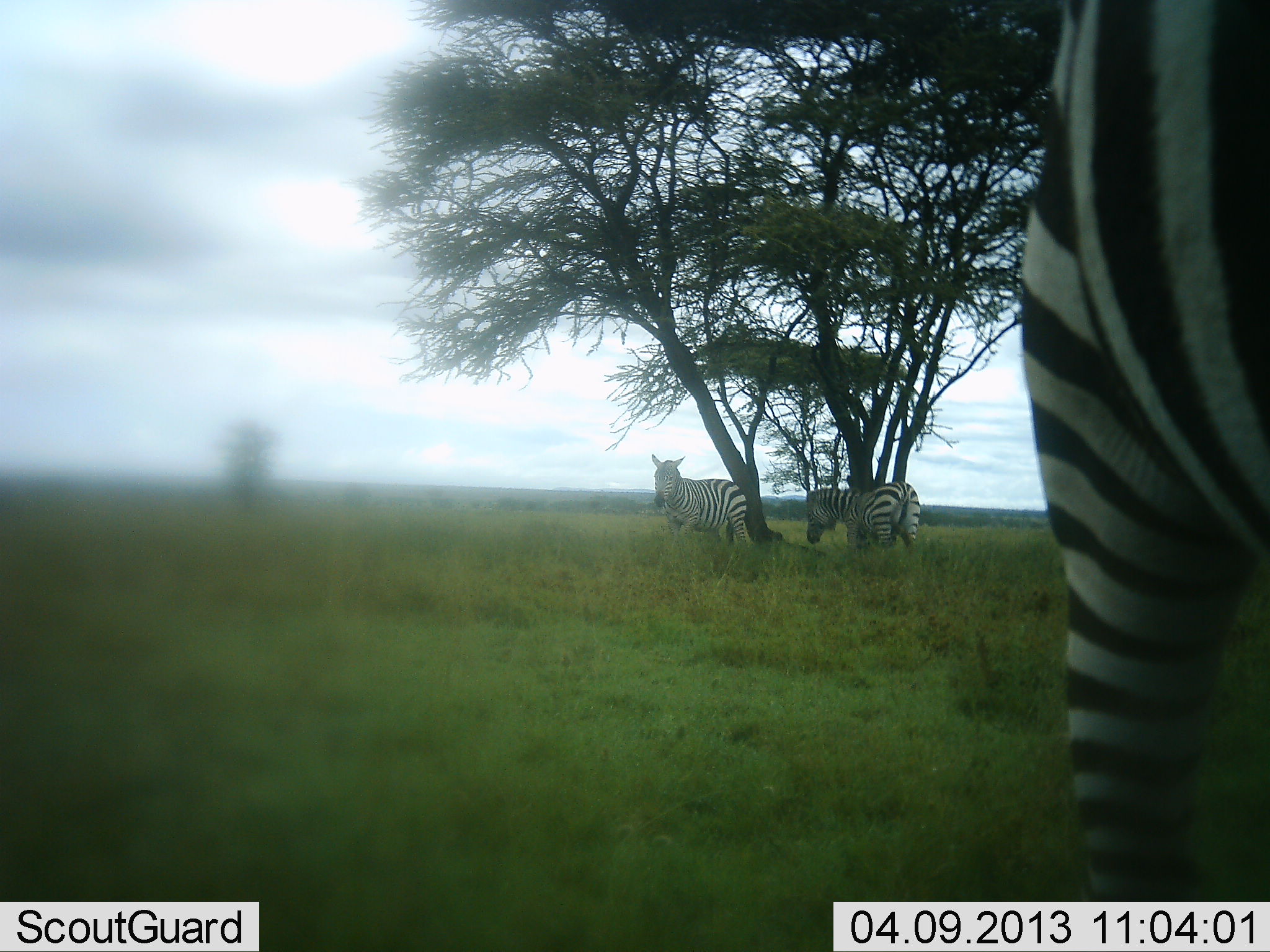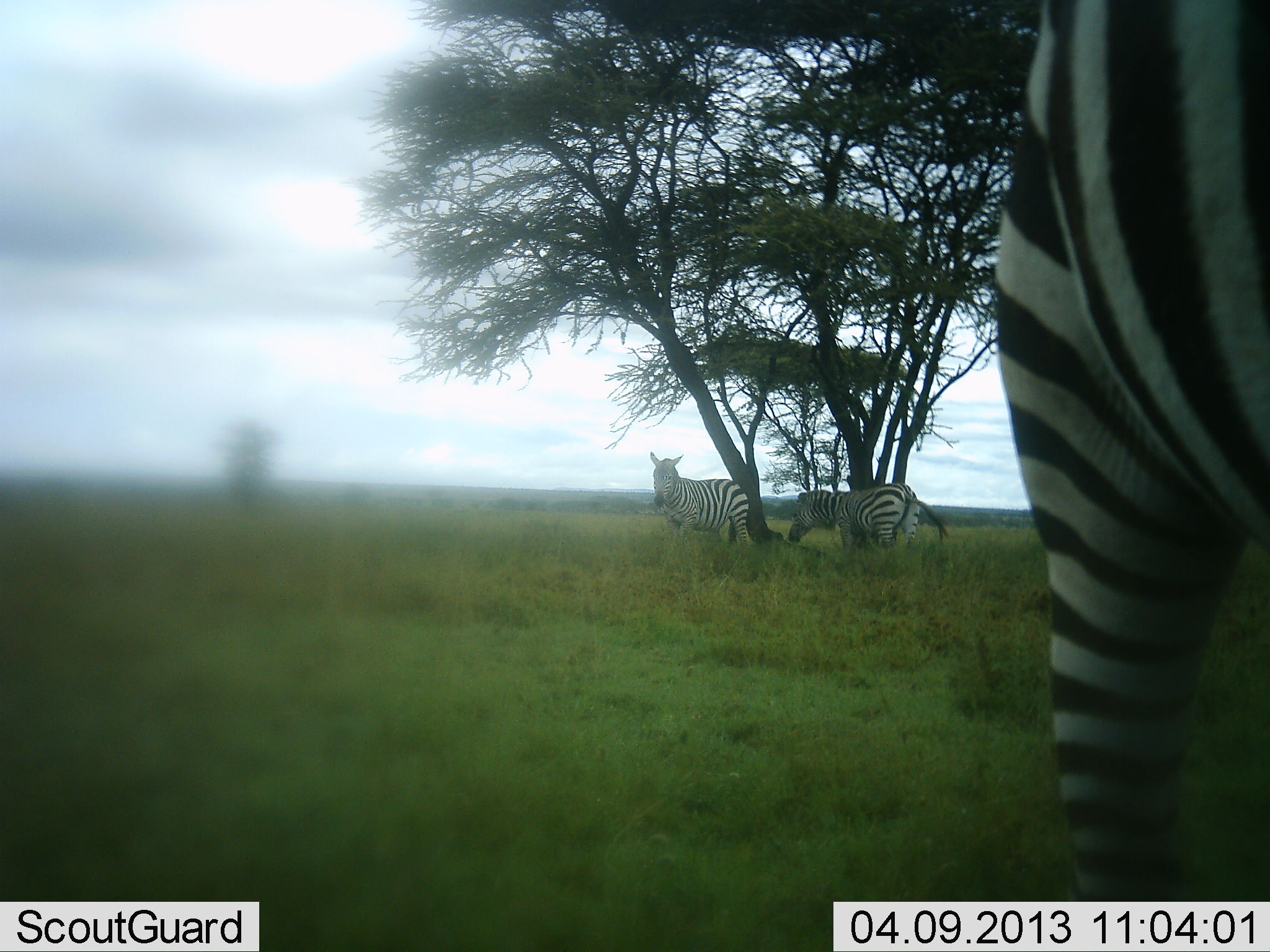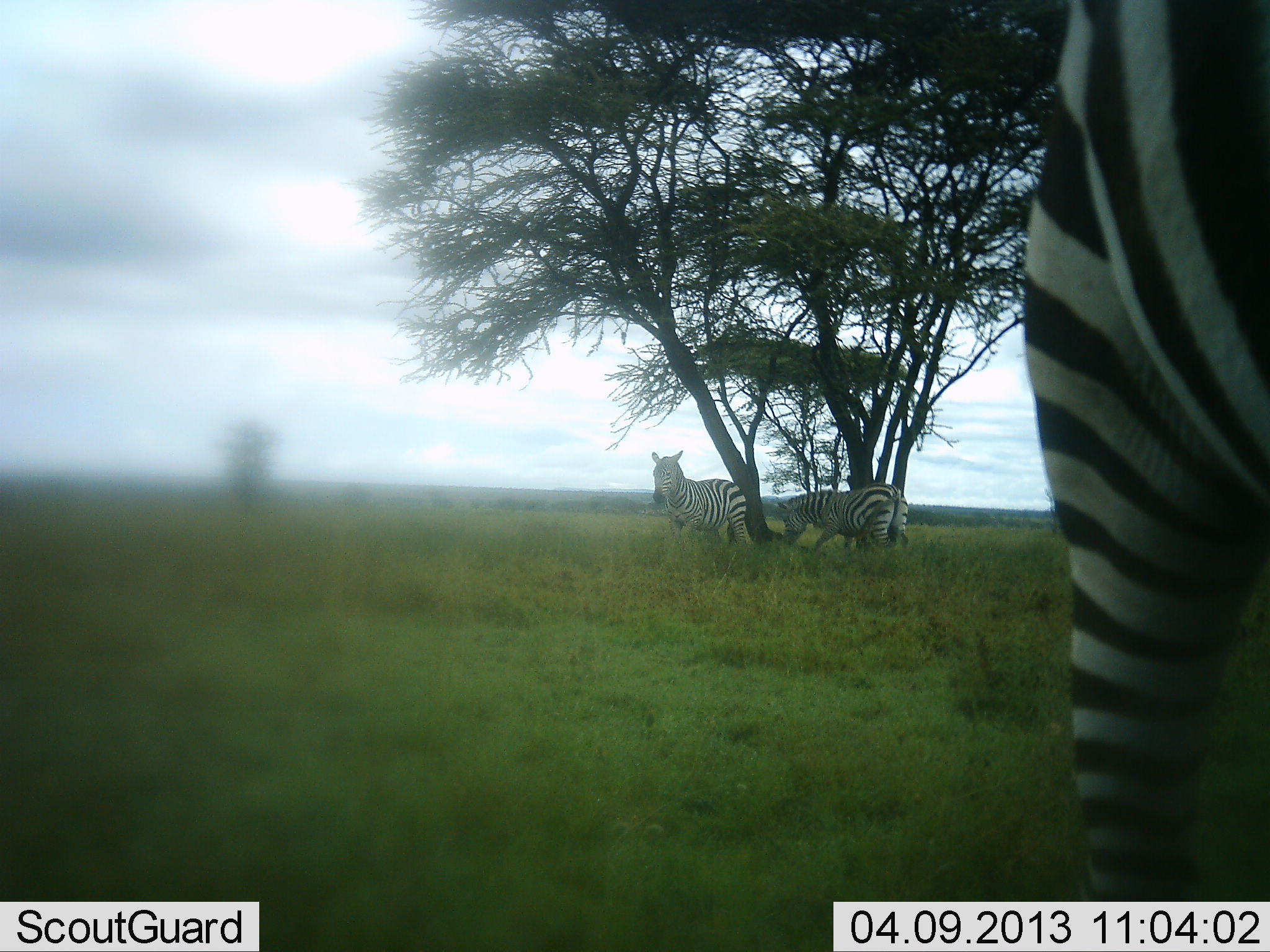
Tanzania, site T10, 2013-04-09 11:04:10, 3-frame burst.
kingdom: Animalia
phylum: Chordata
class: Mammalia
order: Perissodactyla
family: Equidae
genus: Equus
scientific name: Equus quagga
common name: plains zebra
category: zebra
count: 3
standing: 74%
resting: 0%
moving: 37%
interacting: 5%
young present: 0%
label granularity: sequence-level